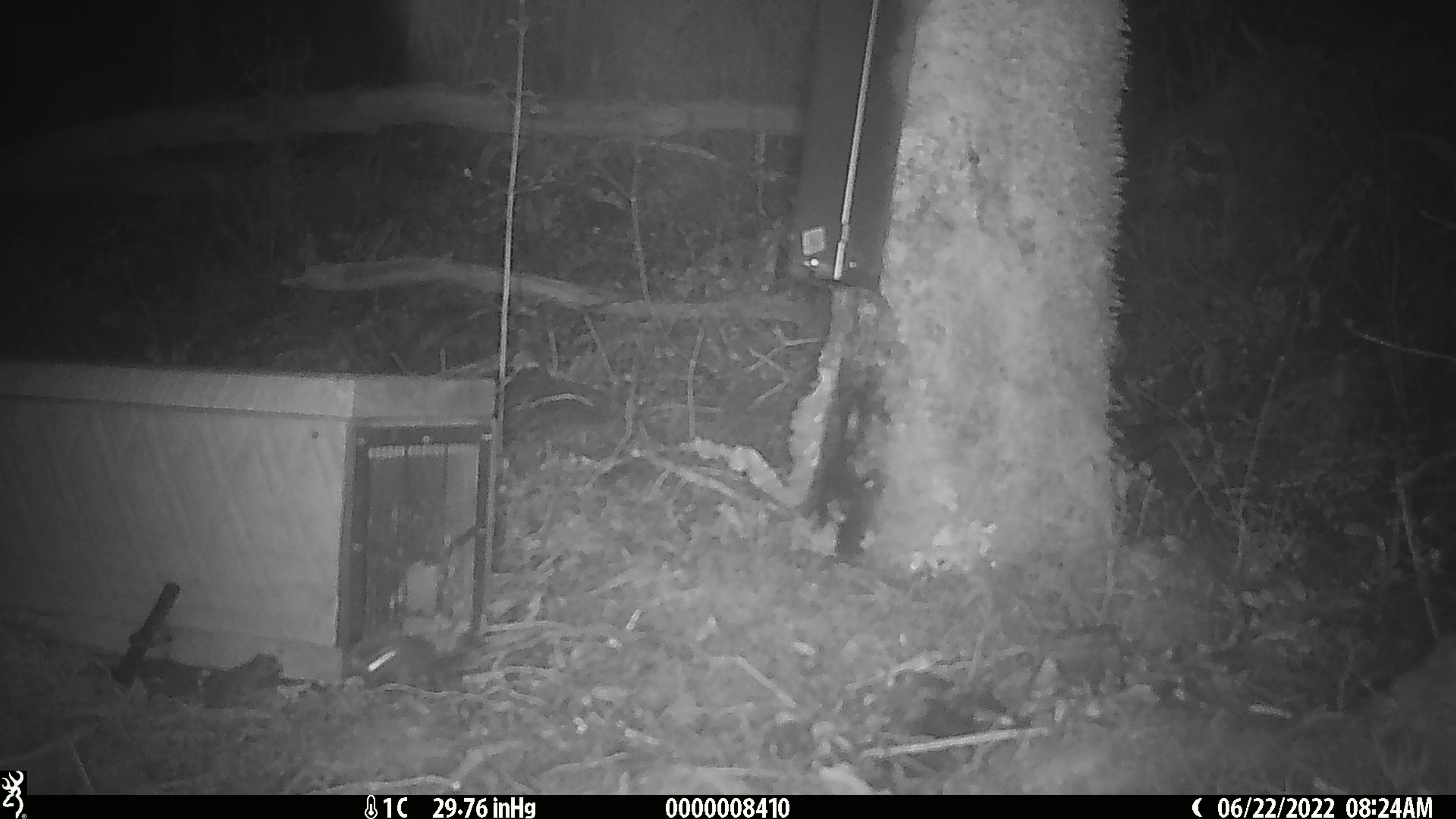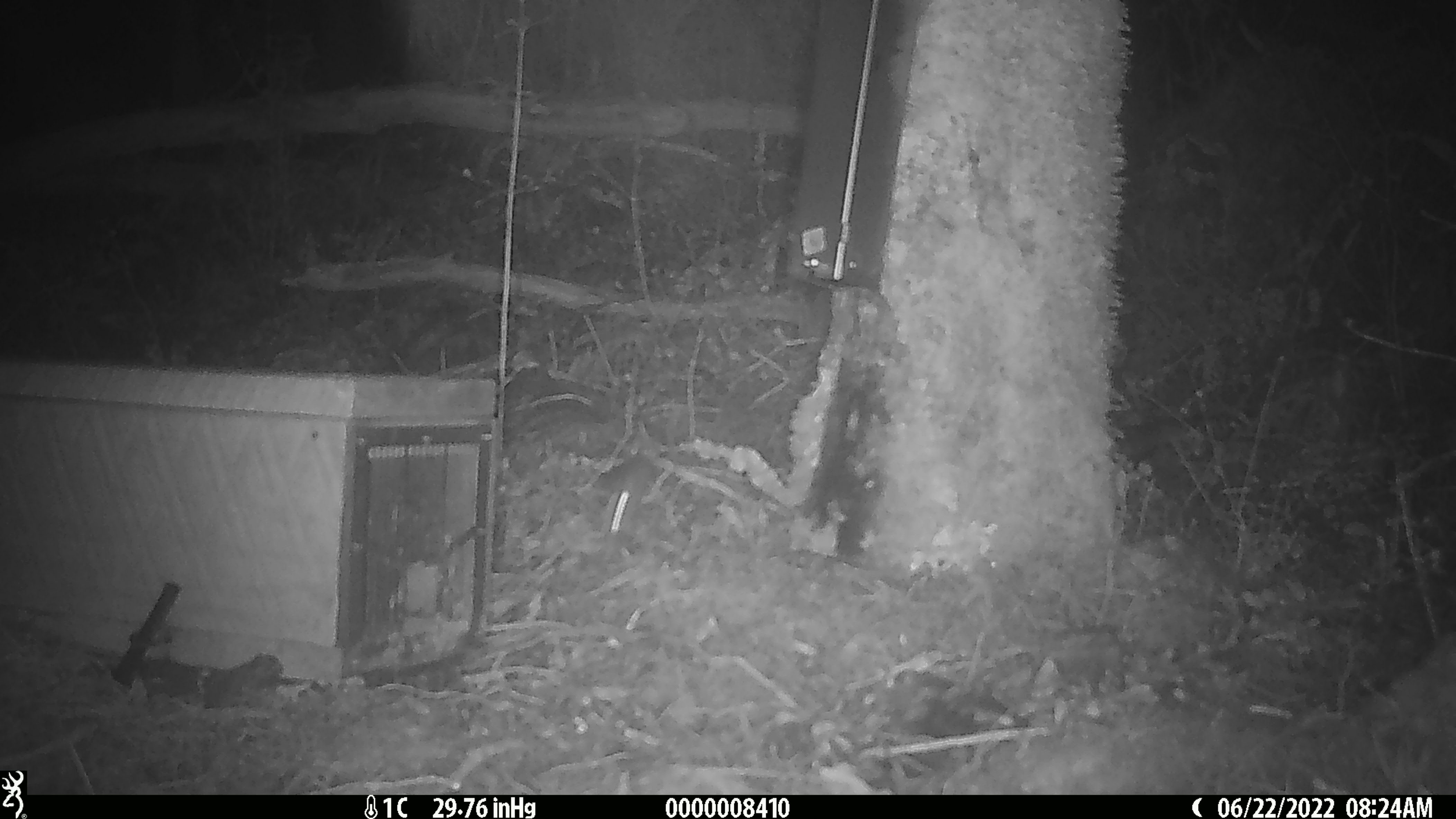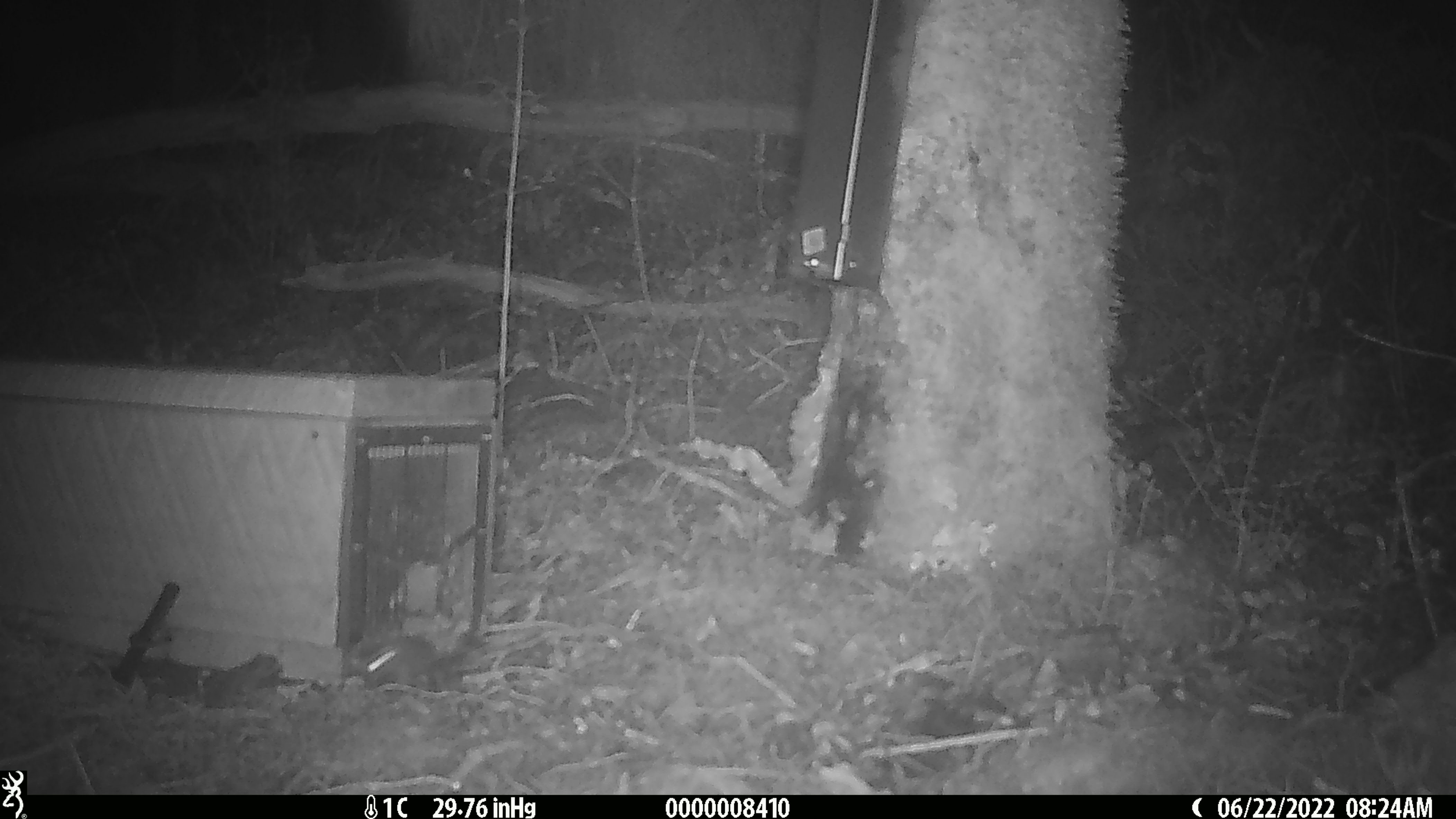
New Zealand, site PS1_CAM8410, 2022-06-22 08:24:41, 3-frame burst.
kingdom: Animalia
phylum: Chordata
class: Mammalia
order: Rodentia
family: Muridae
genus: Mus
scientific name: Mus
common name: mouse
Mouse (Mus).